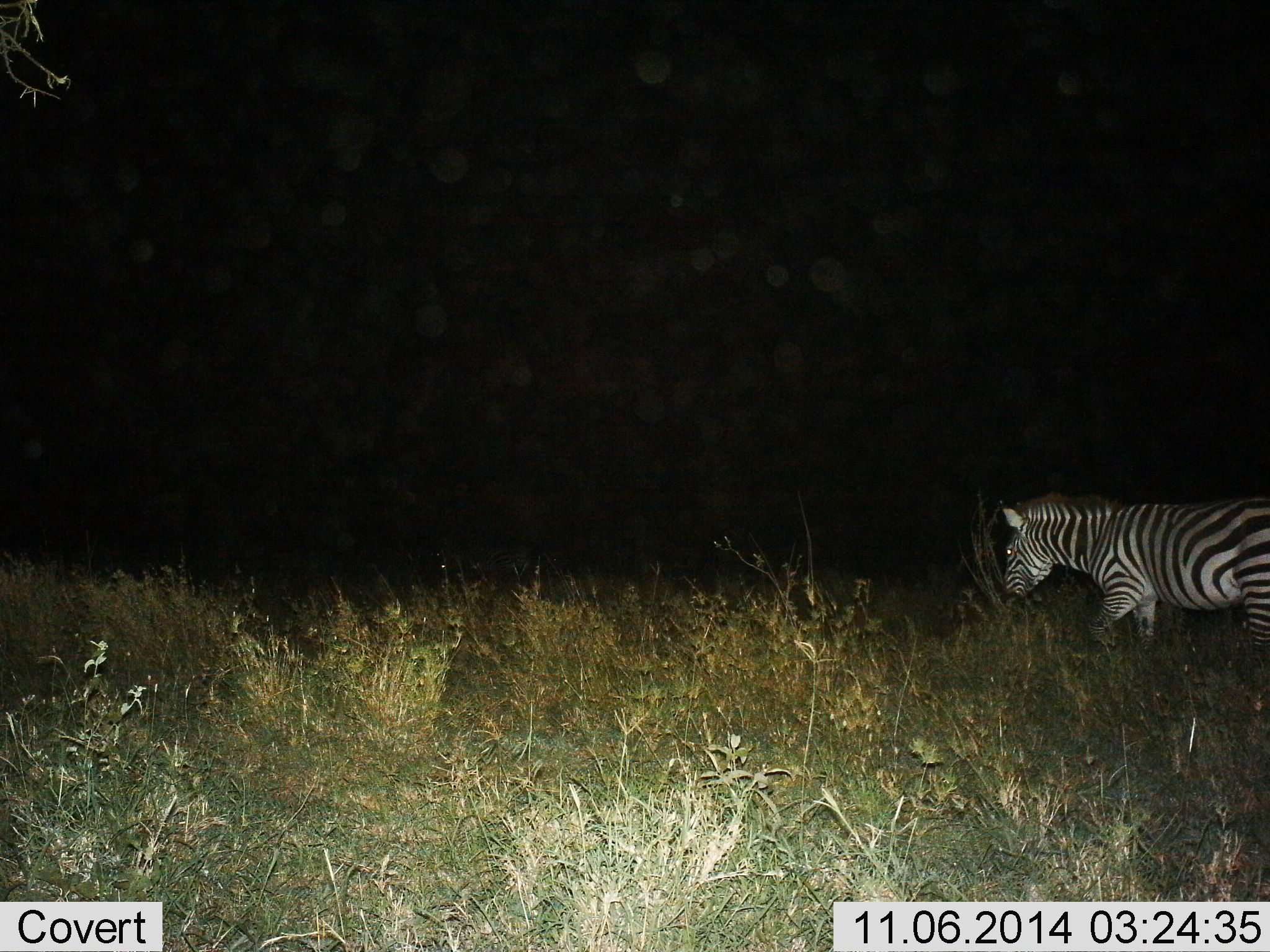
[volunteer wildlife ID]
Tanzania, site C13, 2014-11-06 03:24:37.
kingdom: Animalia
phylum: Chordata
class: Mammalia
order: Perissodactyla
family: Equidae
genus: Equus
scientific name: Equus quagga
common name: plains zebra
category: zebra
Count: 1.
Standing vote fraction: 30%.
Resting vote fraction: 0%.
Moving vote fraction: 80%.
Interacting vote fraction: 0%.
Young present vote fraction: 0%.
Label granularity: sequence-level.